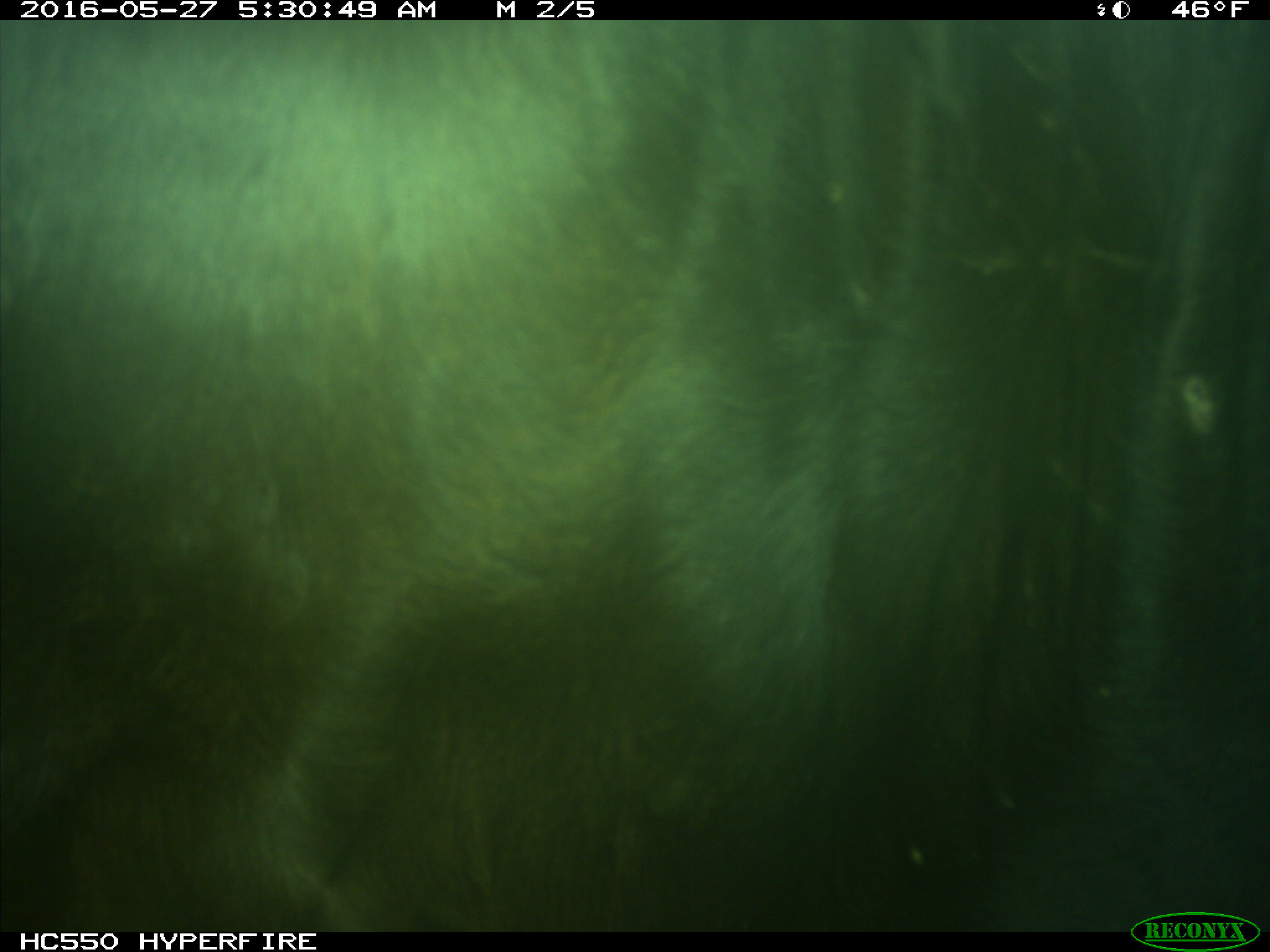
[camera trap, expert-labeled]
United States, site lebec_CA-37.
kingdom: Animalia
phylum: Chordata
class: Mammalia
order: Artiodactyla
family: Bovidae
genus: Bos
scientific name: Bos taurus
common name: domestic cow